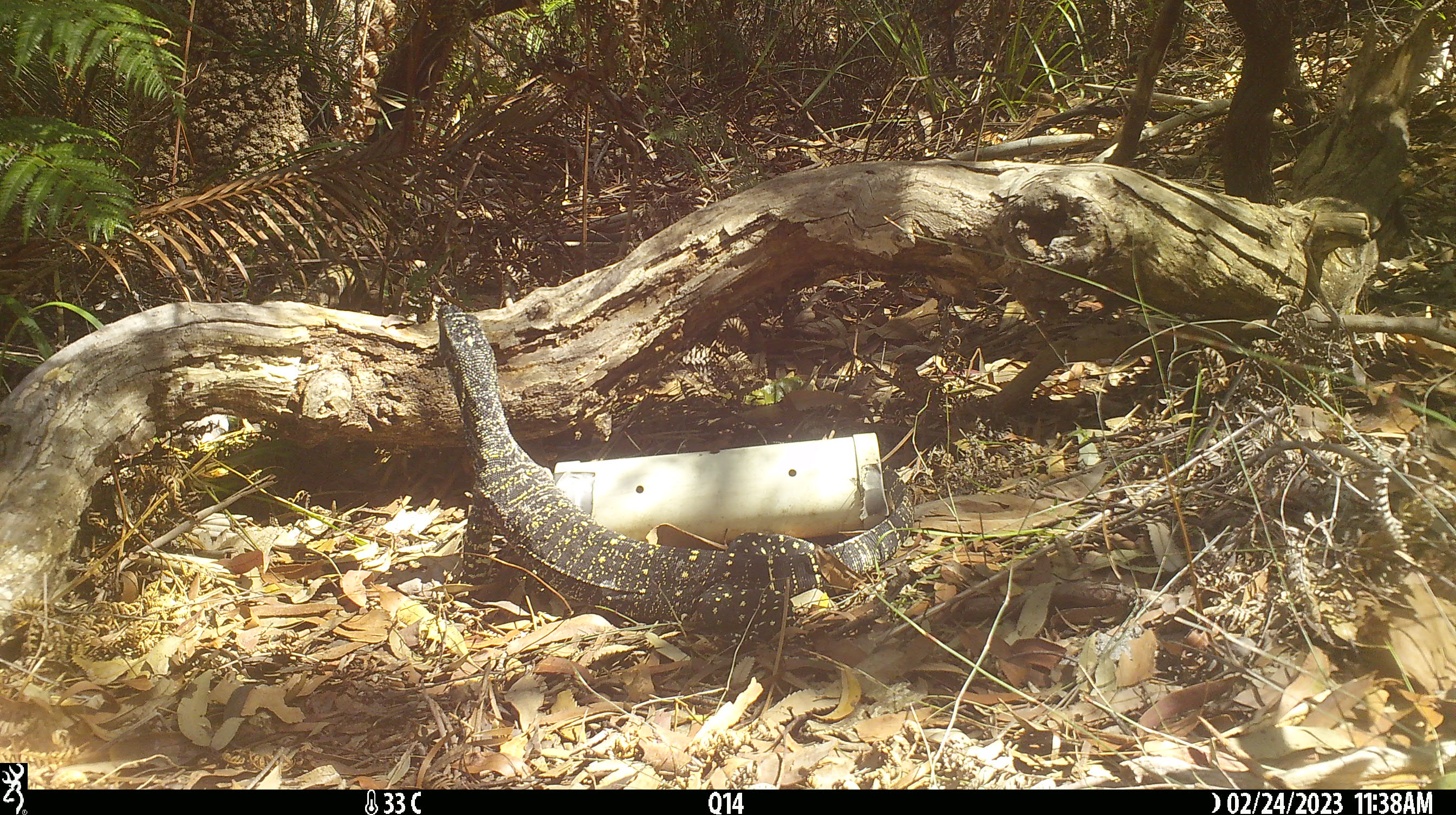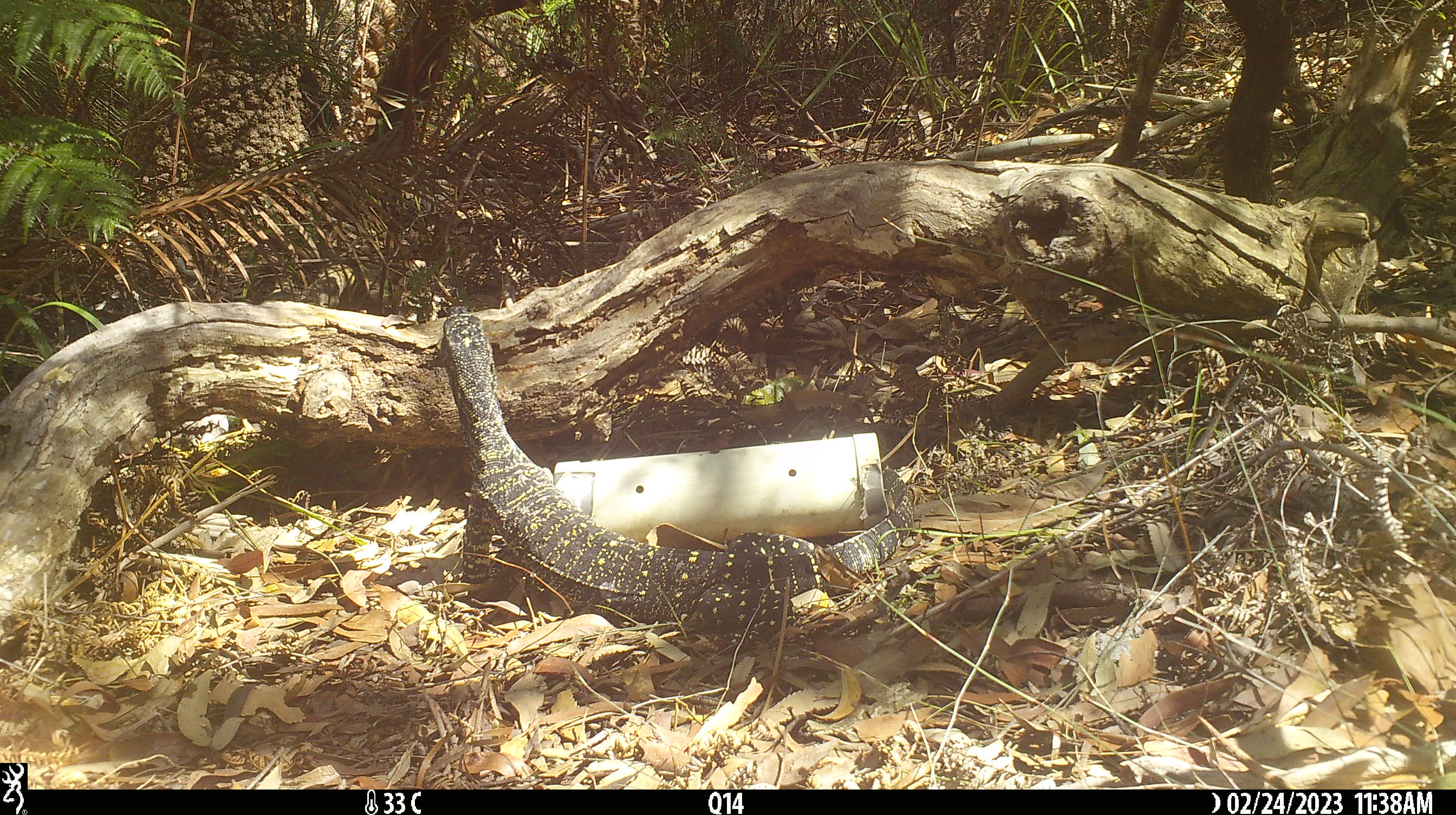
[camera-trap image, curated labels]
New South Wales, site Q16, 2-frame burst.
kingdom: Animalia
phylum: Chordata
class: Reptilia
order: Squamata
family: Varanidae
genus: Varanus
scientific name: Varanus varius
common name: lace monitor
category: goanna